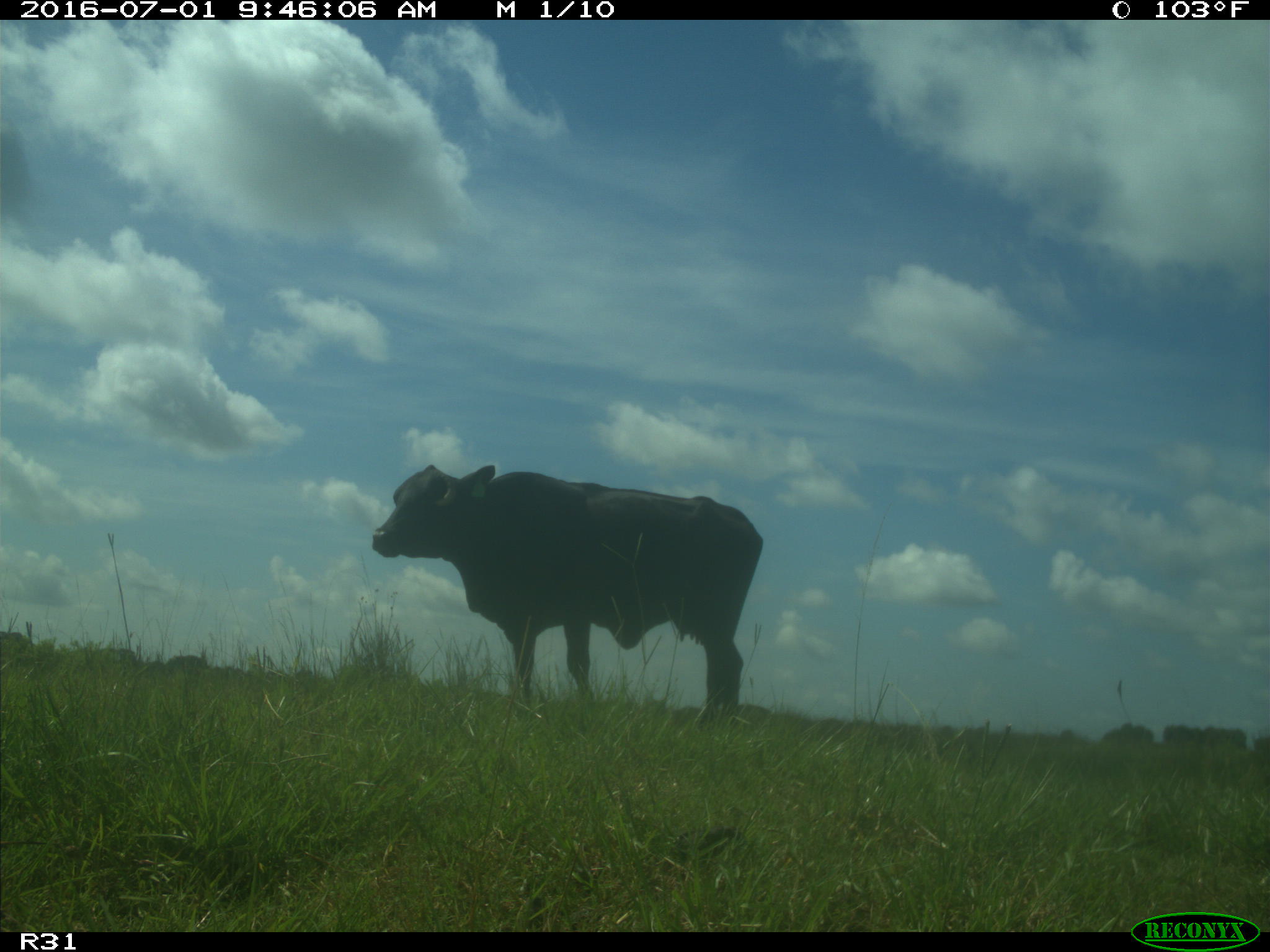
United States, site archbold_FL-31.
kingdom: Animalia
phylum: Chordata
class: Mammalia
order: Artiodactyla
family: Bovidae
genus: Bos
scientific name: Bos taurus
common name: domestic cow